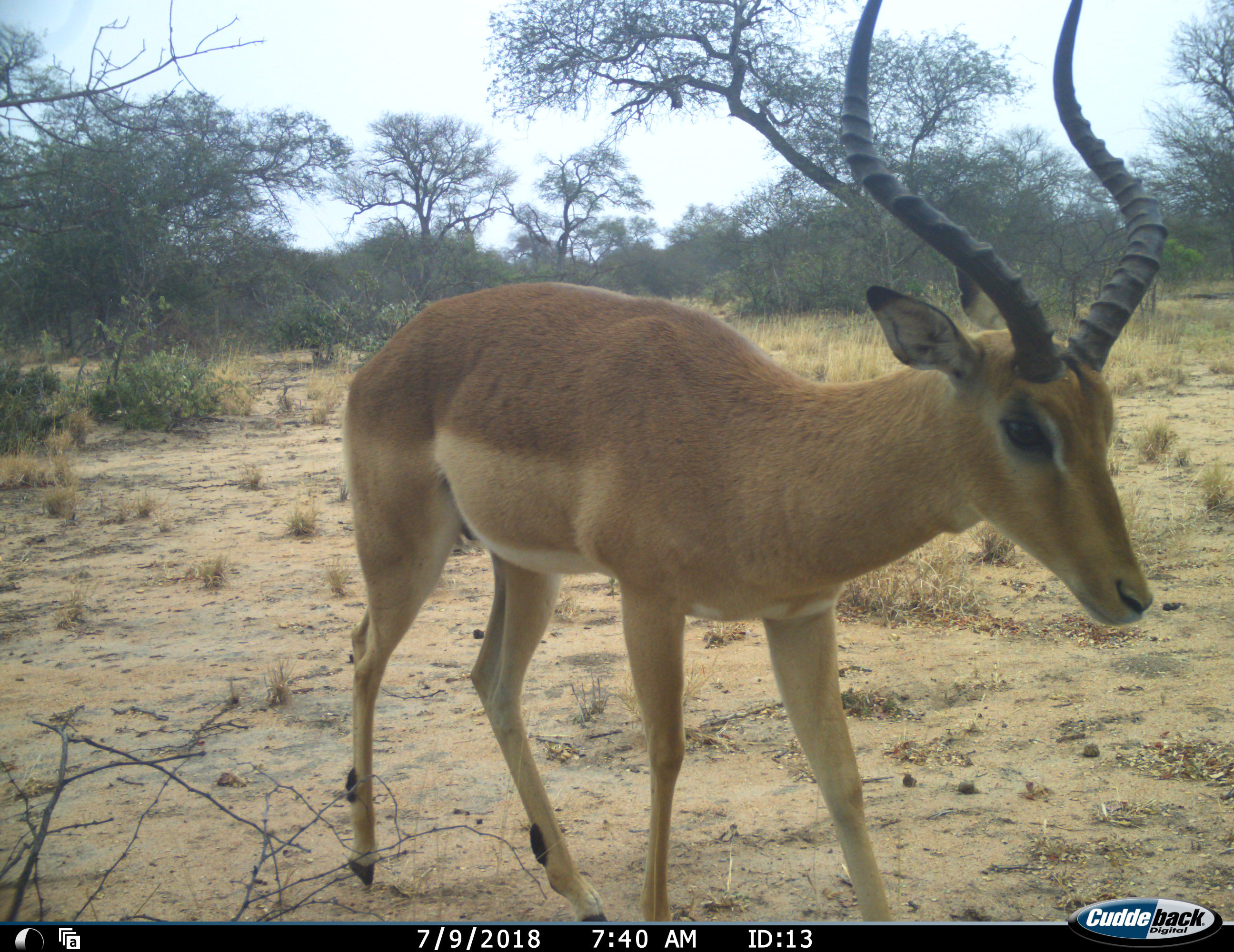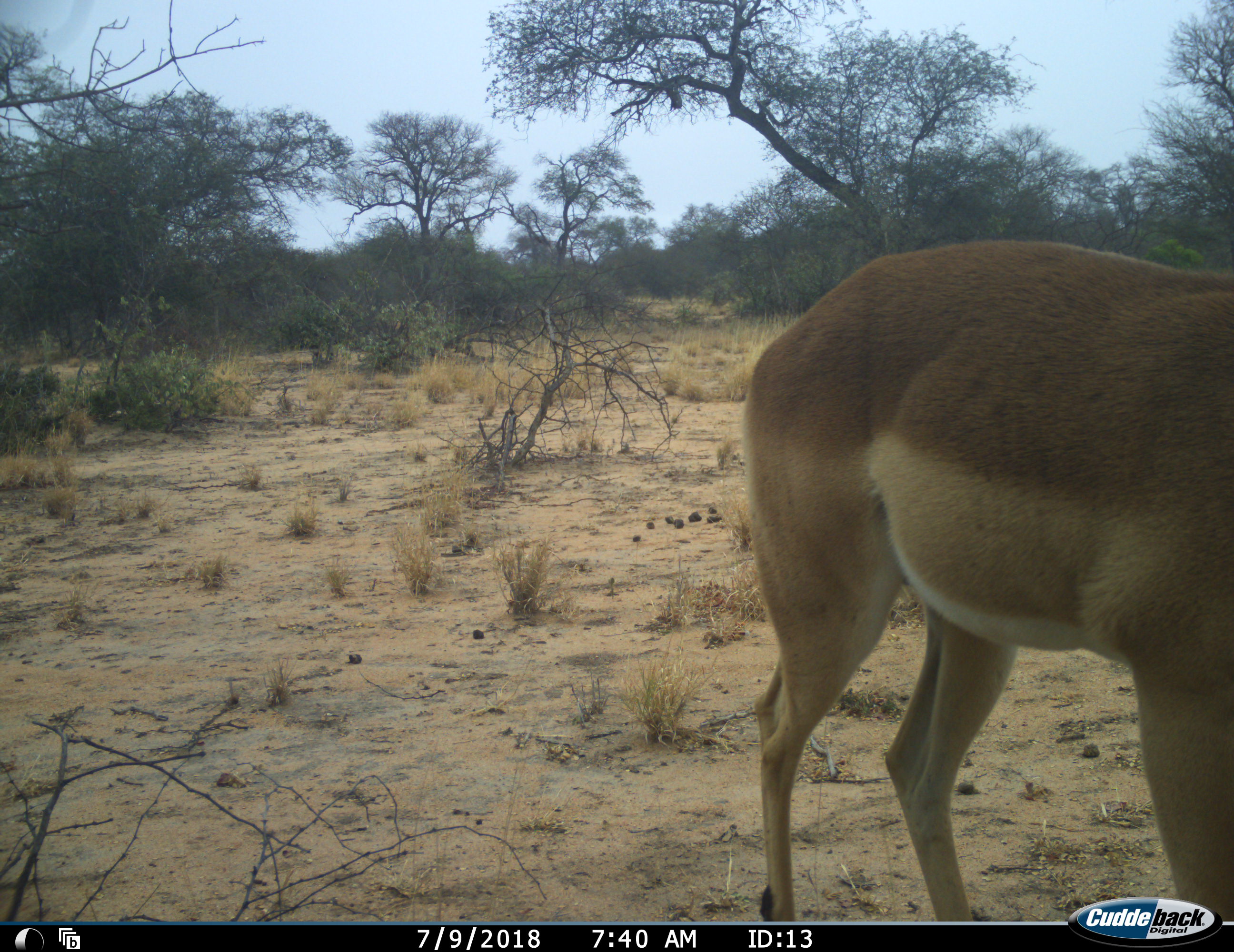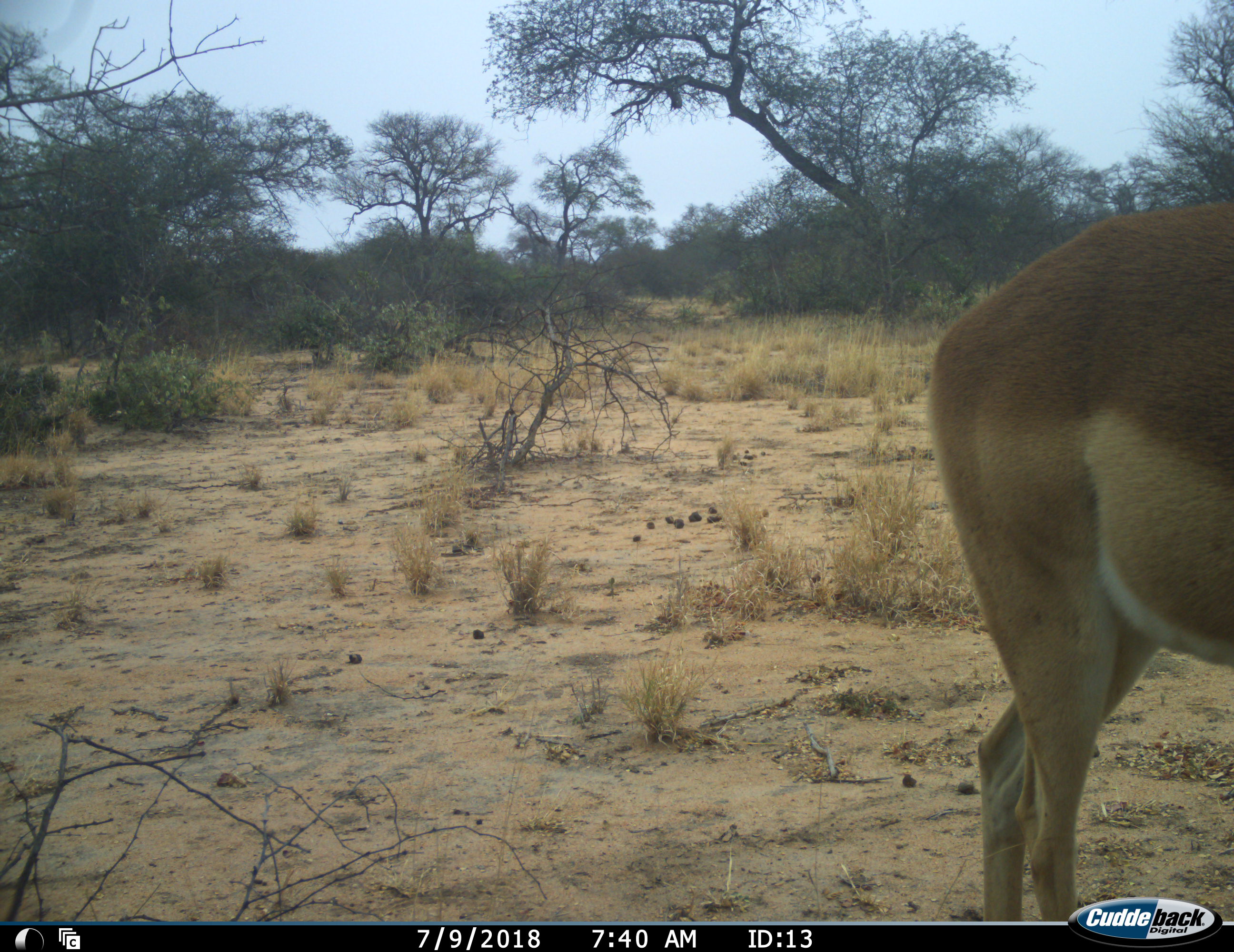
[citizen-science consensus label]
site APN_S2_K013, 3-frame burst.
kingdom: Animalia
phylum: Chordata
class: Mammalia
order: Artiodactyla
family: Bovidae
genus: Aepyceros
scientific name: Aepyceros melampus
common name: impala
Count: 1.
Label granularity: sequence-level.